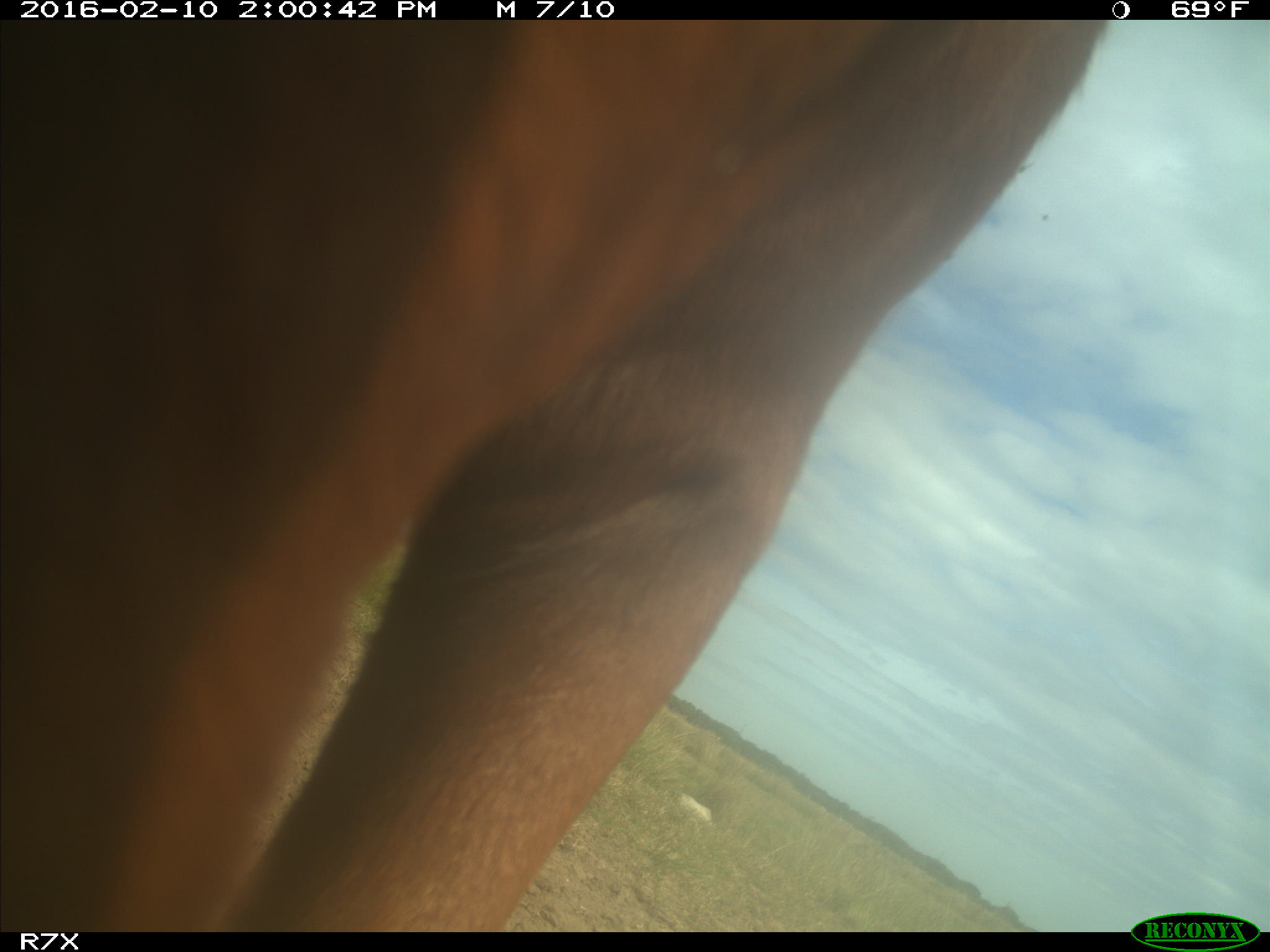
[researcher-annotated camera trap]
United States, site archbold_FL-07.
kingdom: Animalia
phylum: Chordata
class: Mammalia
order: Artiodactyla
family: Bovidae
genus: Bos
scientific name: Bos taurus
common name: domestic cow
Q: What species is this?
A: Bos taurus (domestic cow).